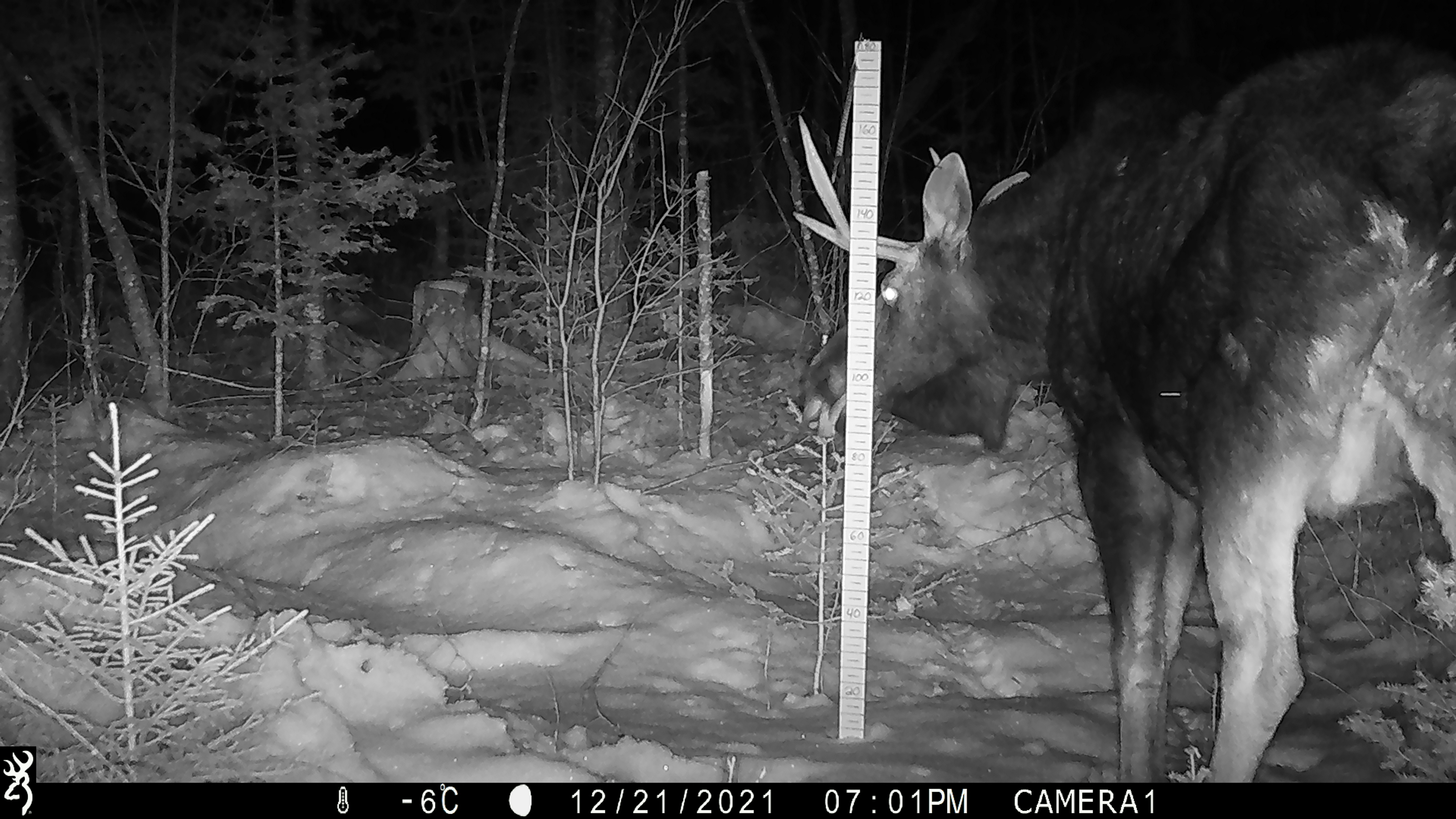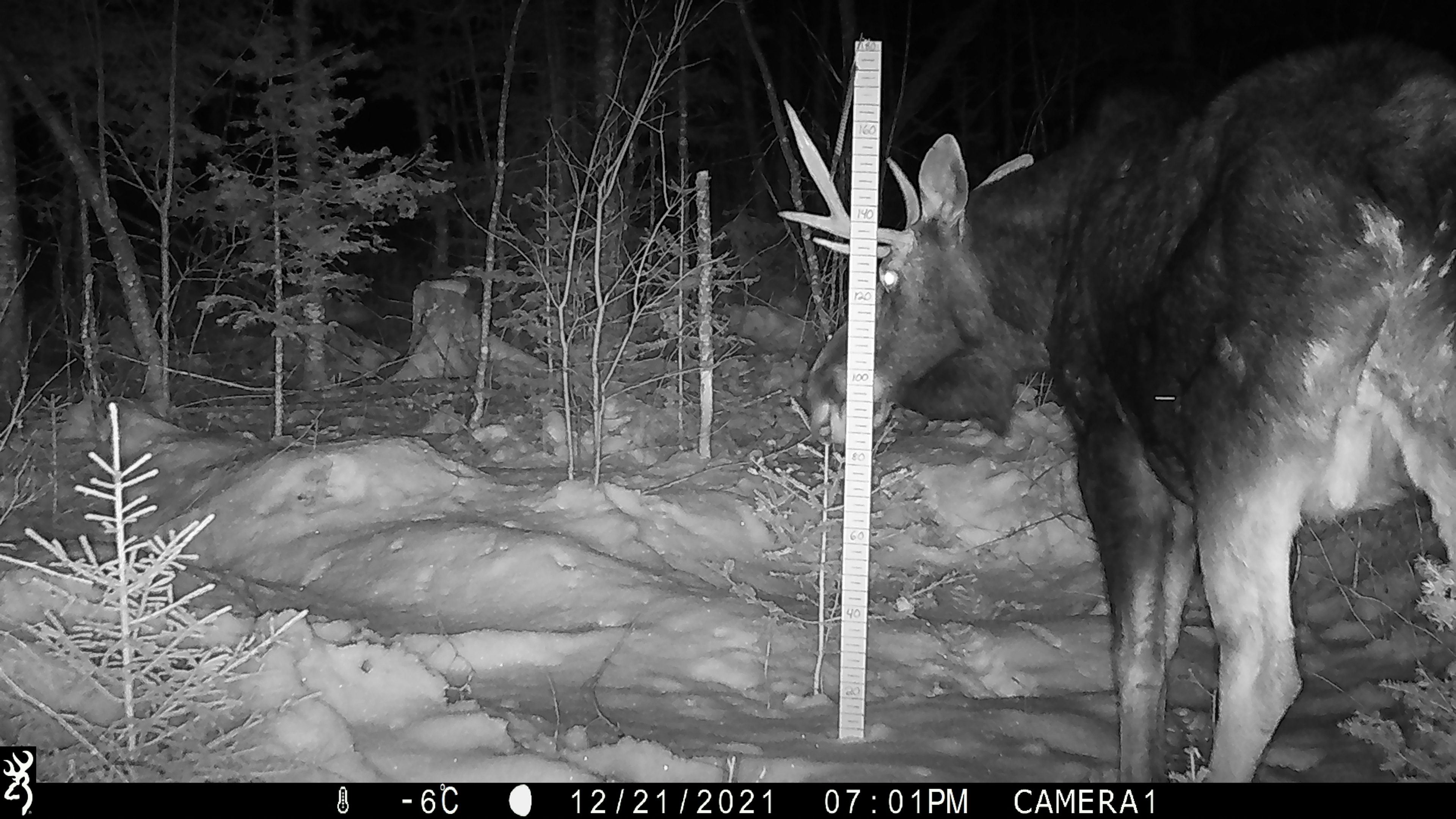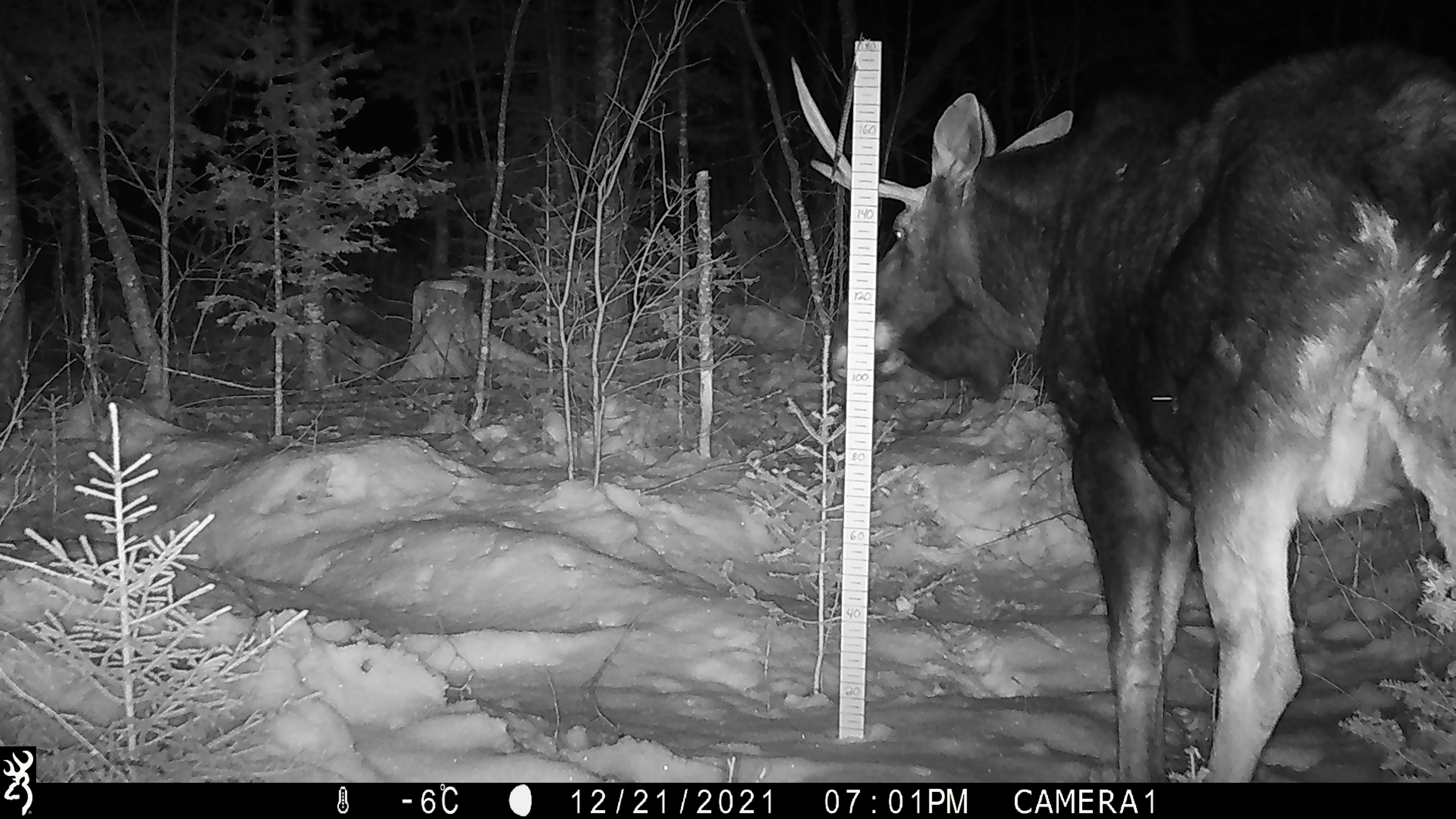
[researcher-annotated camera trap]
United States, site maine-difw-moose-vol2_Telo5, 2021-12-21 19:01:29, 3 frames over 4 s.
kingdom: Animalia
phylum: Chordata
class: Mammalia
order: Artiodactyla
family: Cervidae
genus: Alces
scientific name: Alces alces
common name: moose